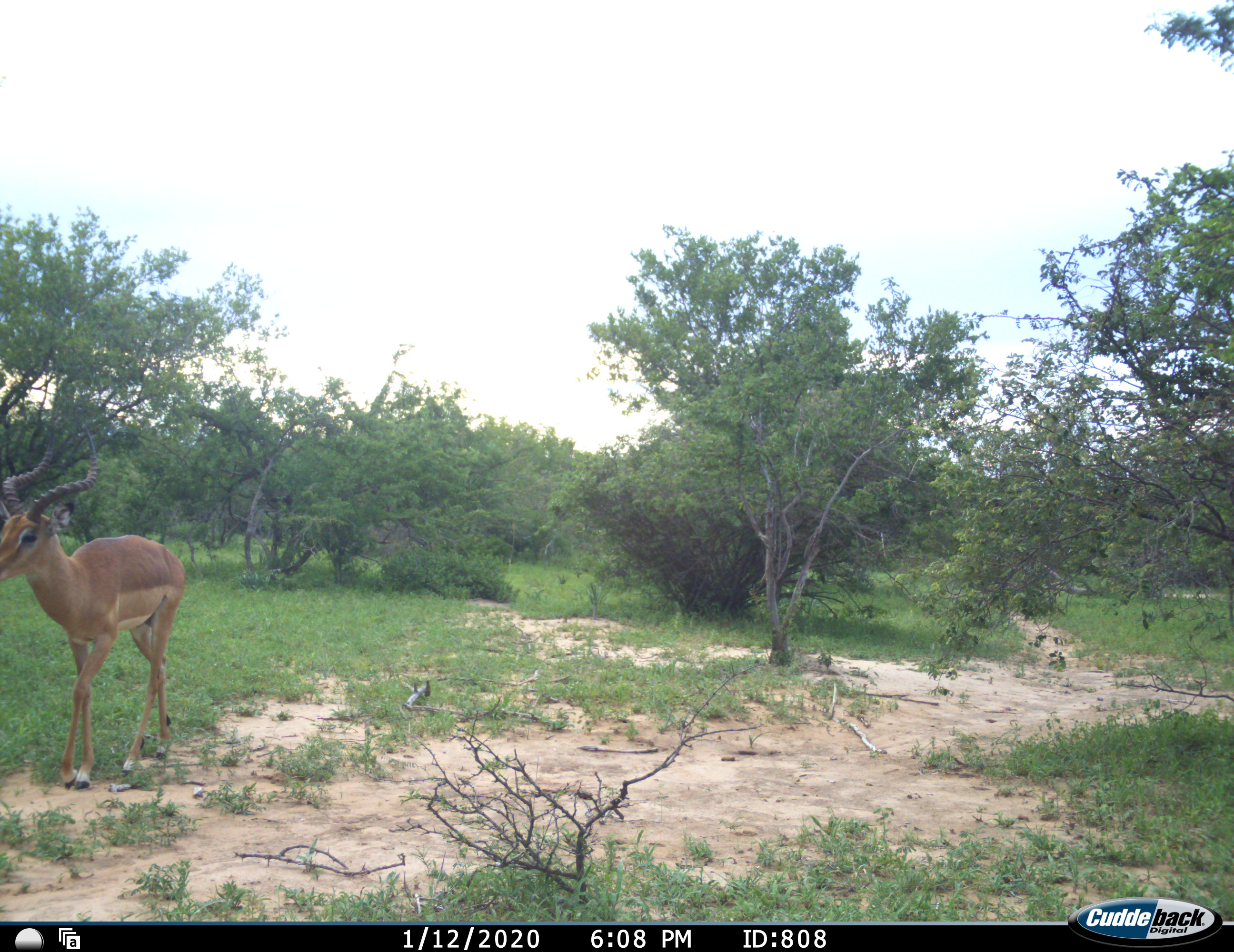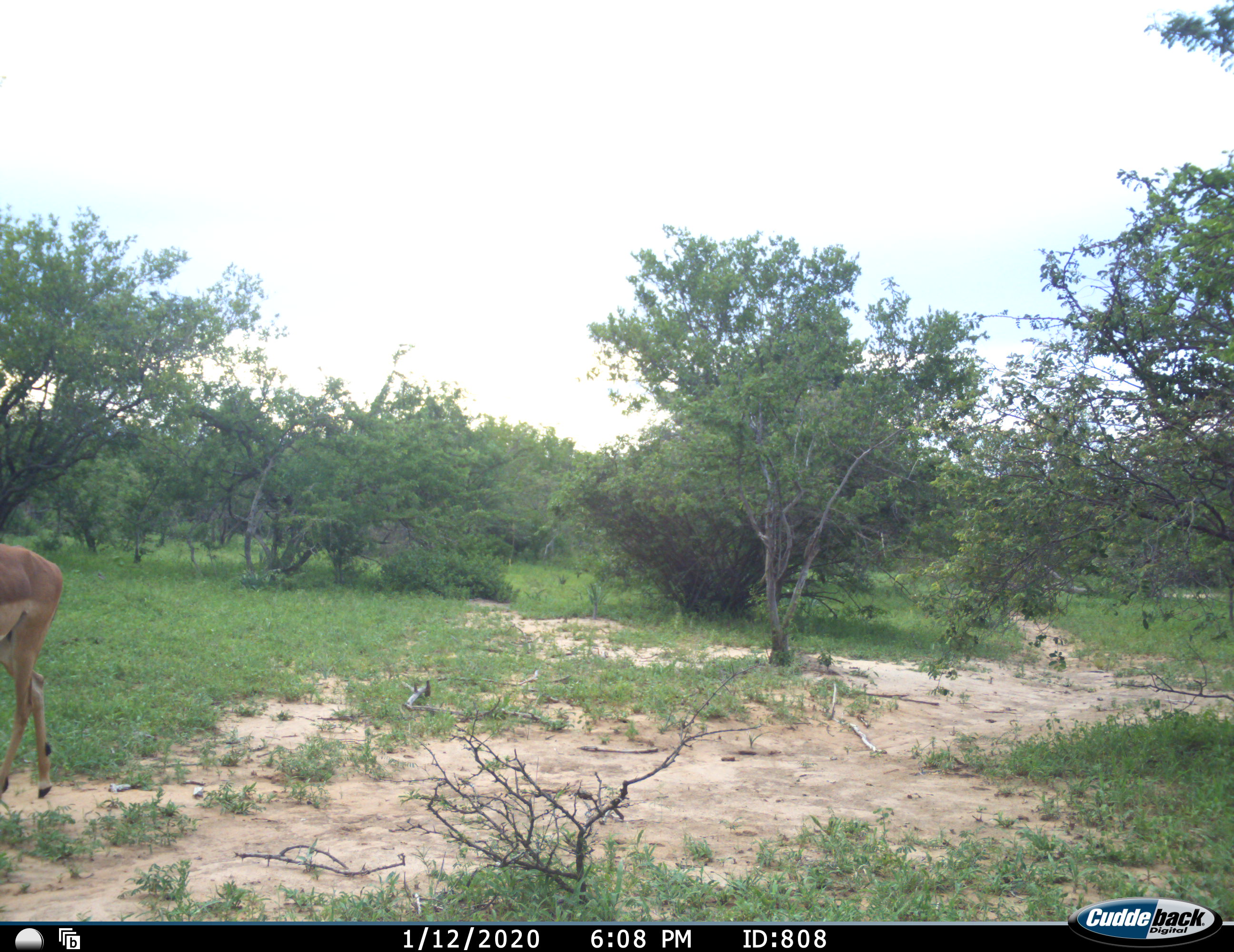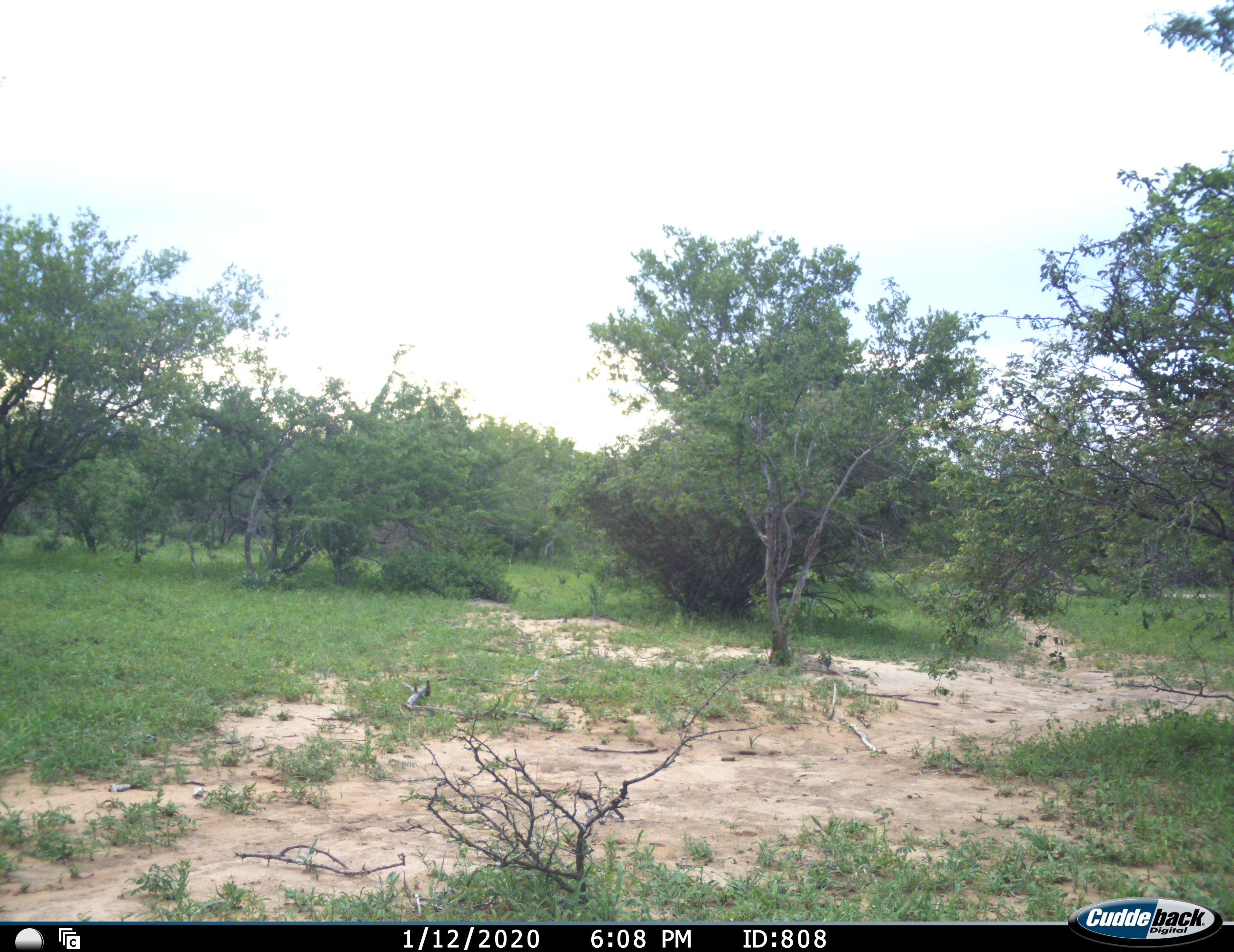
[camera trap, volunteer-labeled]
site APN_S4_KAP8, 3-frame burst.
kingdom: Animalia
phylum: Chordata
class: Mammalia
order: Artiodactyla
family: Bovidae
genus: Aepyceros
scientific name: Aepyceros melampus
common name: impala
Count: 1.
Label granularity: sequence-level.